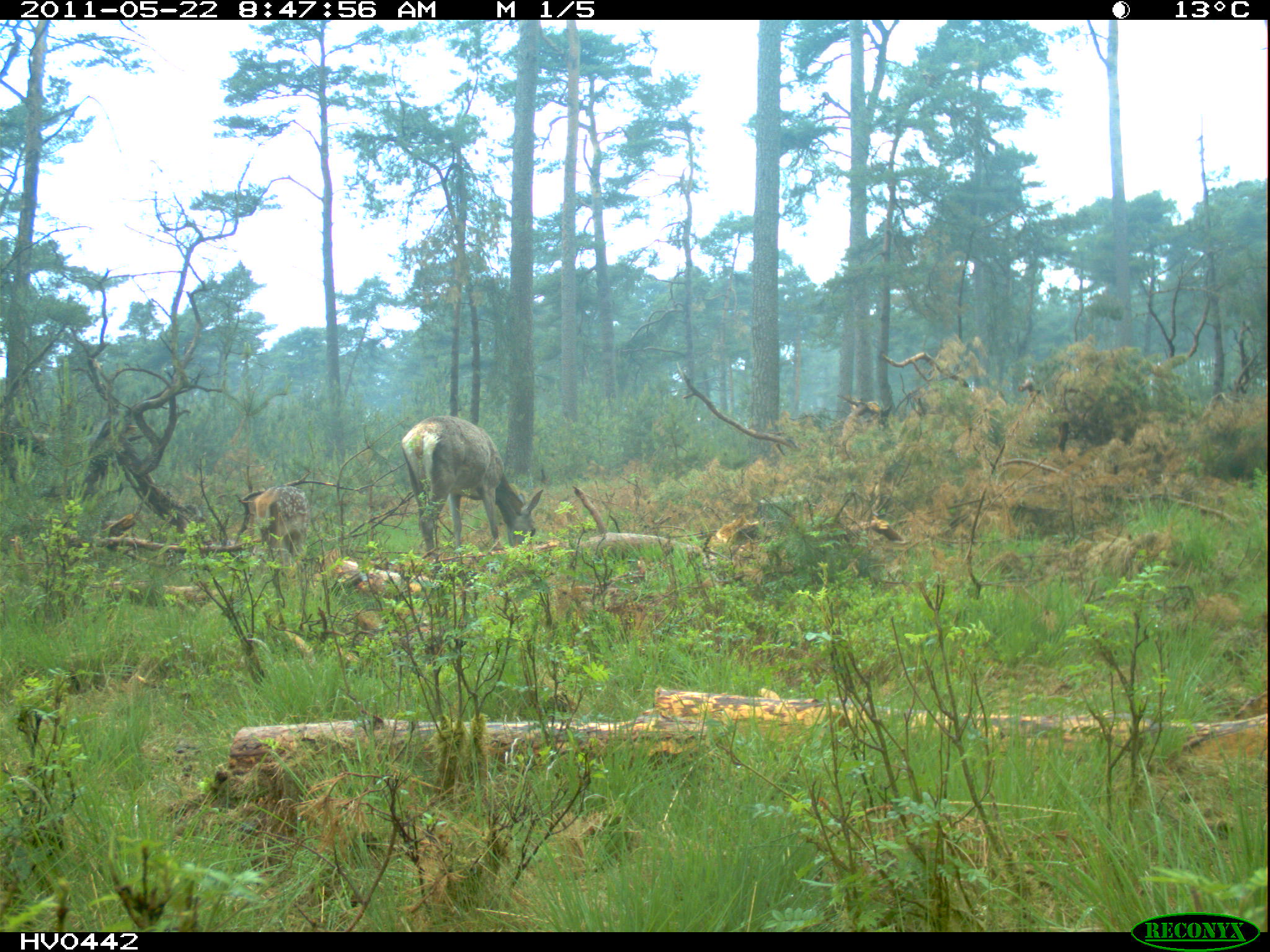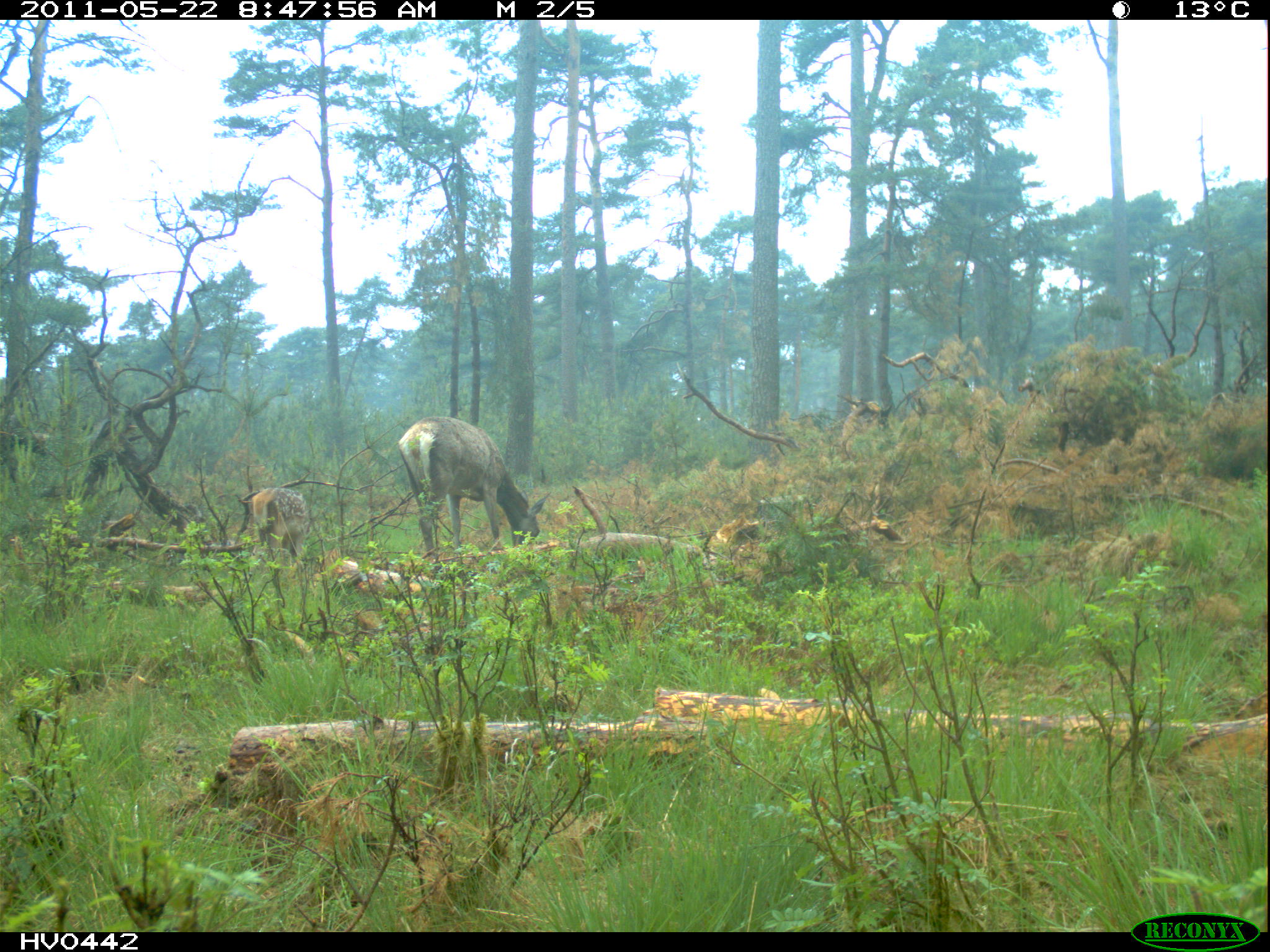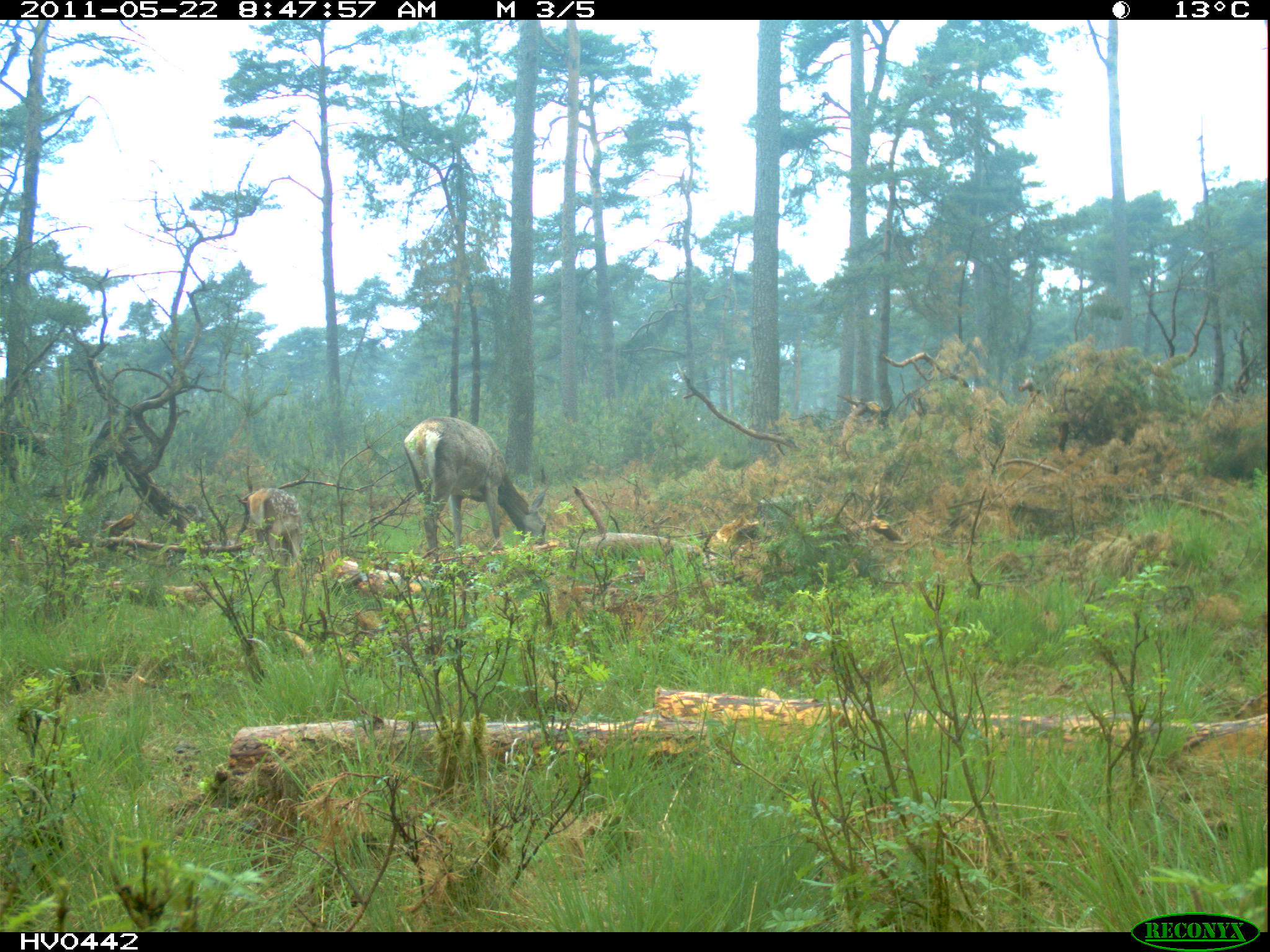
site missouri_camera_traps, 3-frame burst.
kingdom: Animalia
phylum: Chordata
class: Mammalia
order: Artiodactyla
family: Cervidae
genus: Cervus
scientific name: Cervus elaphus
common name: red deer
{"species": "red deer (Cervus elaphus)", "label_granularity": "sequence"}